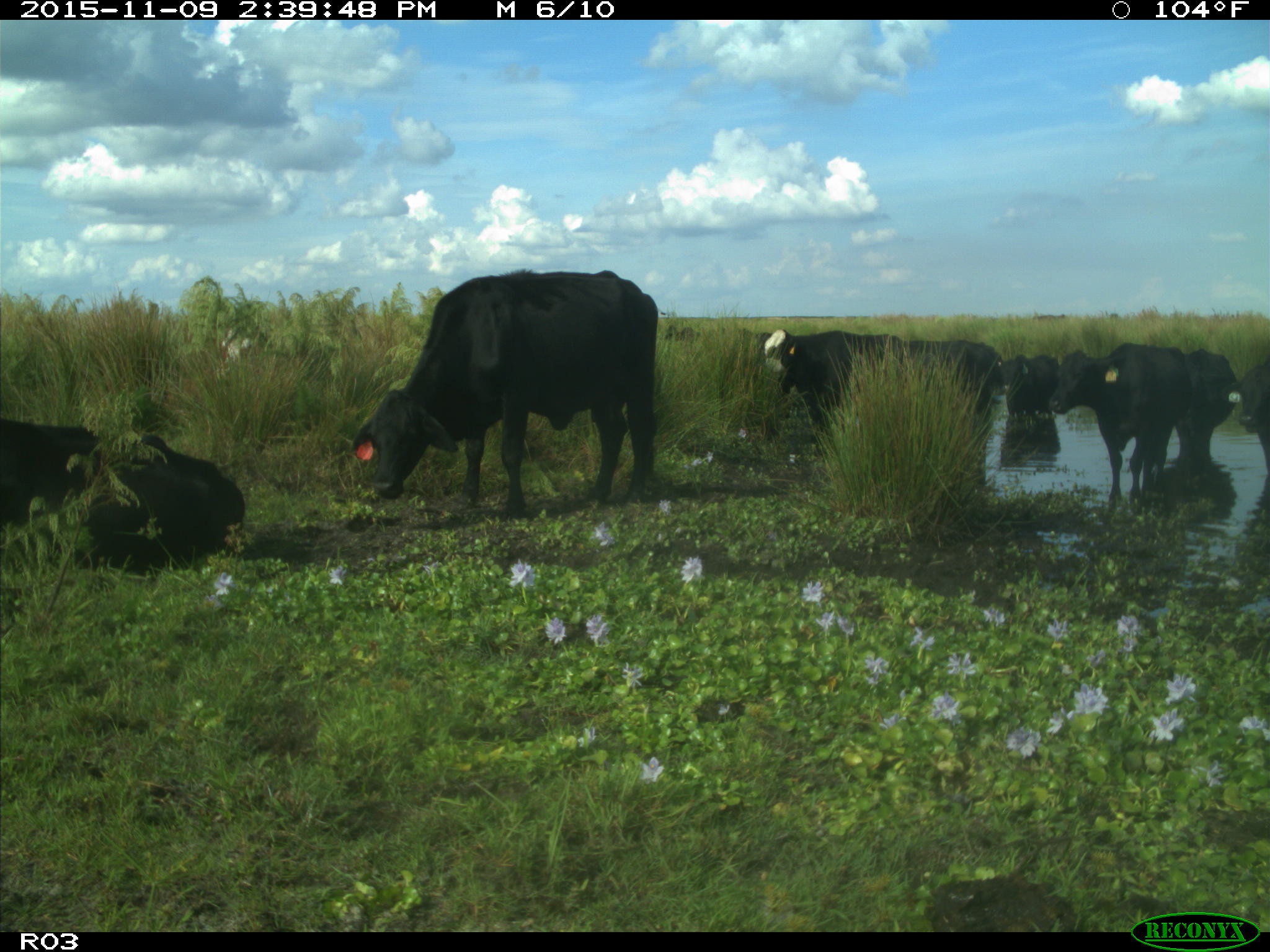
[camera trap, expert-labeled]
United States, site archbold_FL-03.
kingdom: Animalia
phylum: Chordata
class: Mammalia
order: Artiodactyla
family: Bovidae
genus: Bos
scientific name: Bos taurus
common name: domestic cow